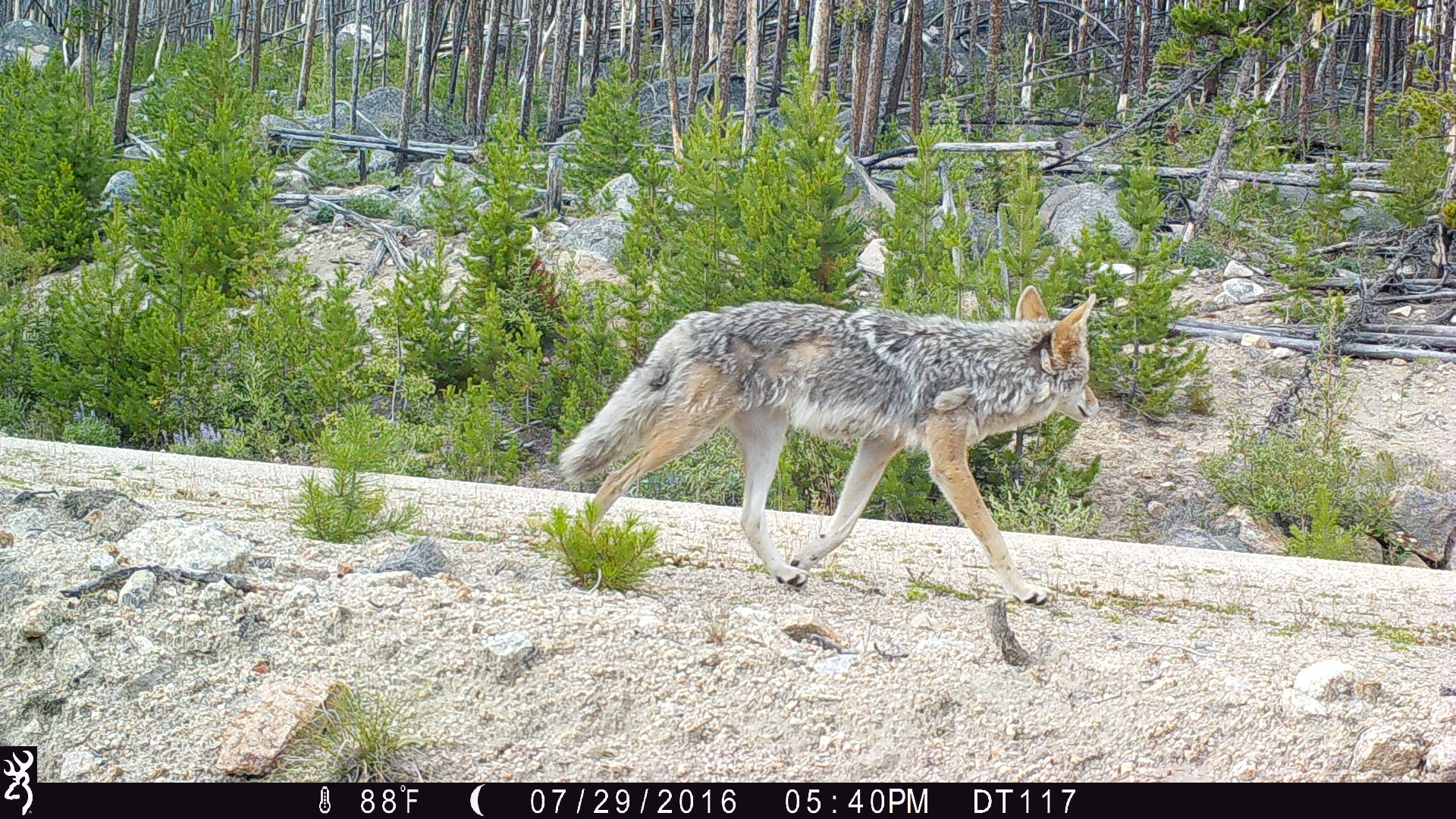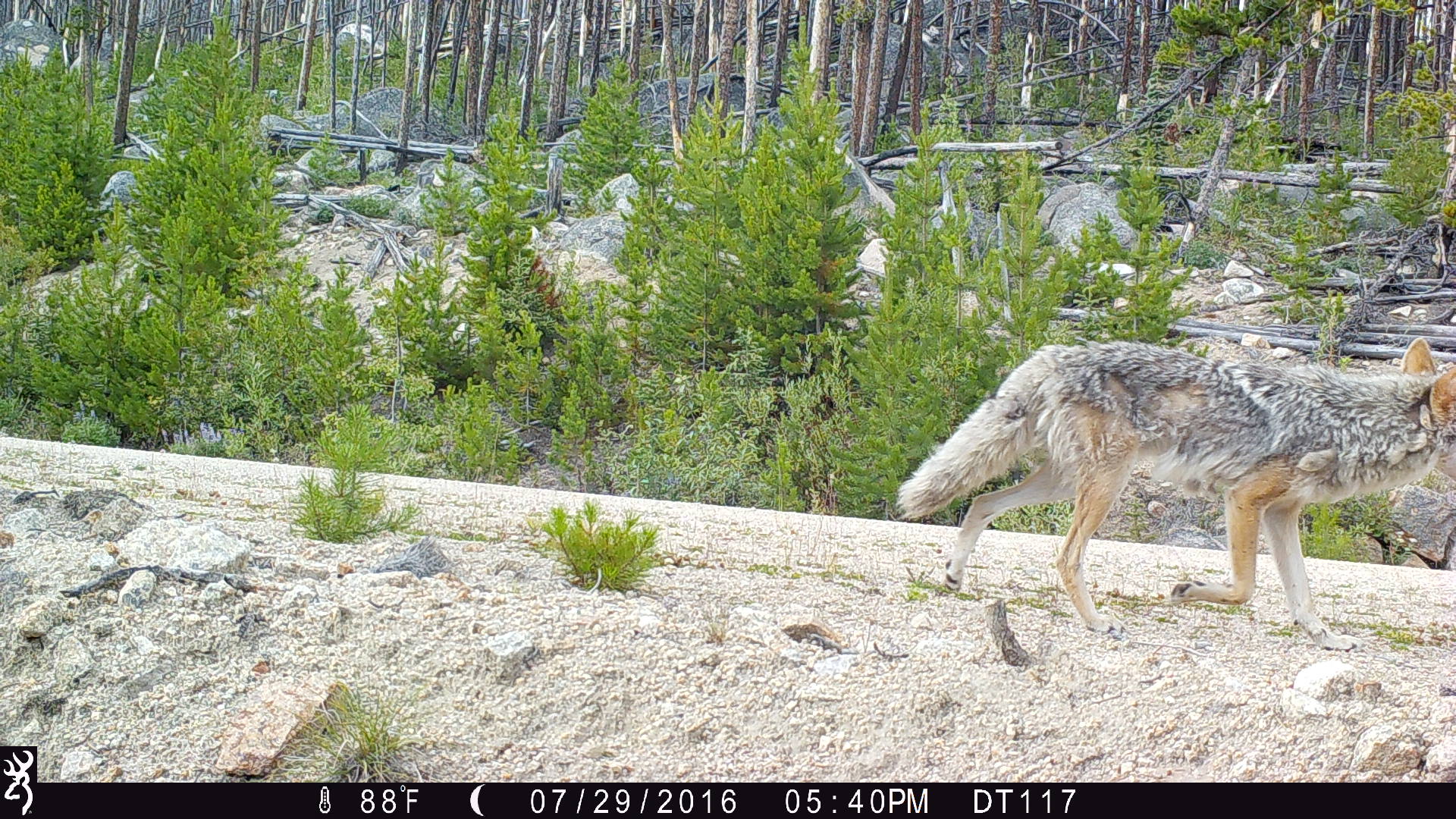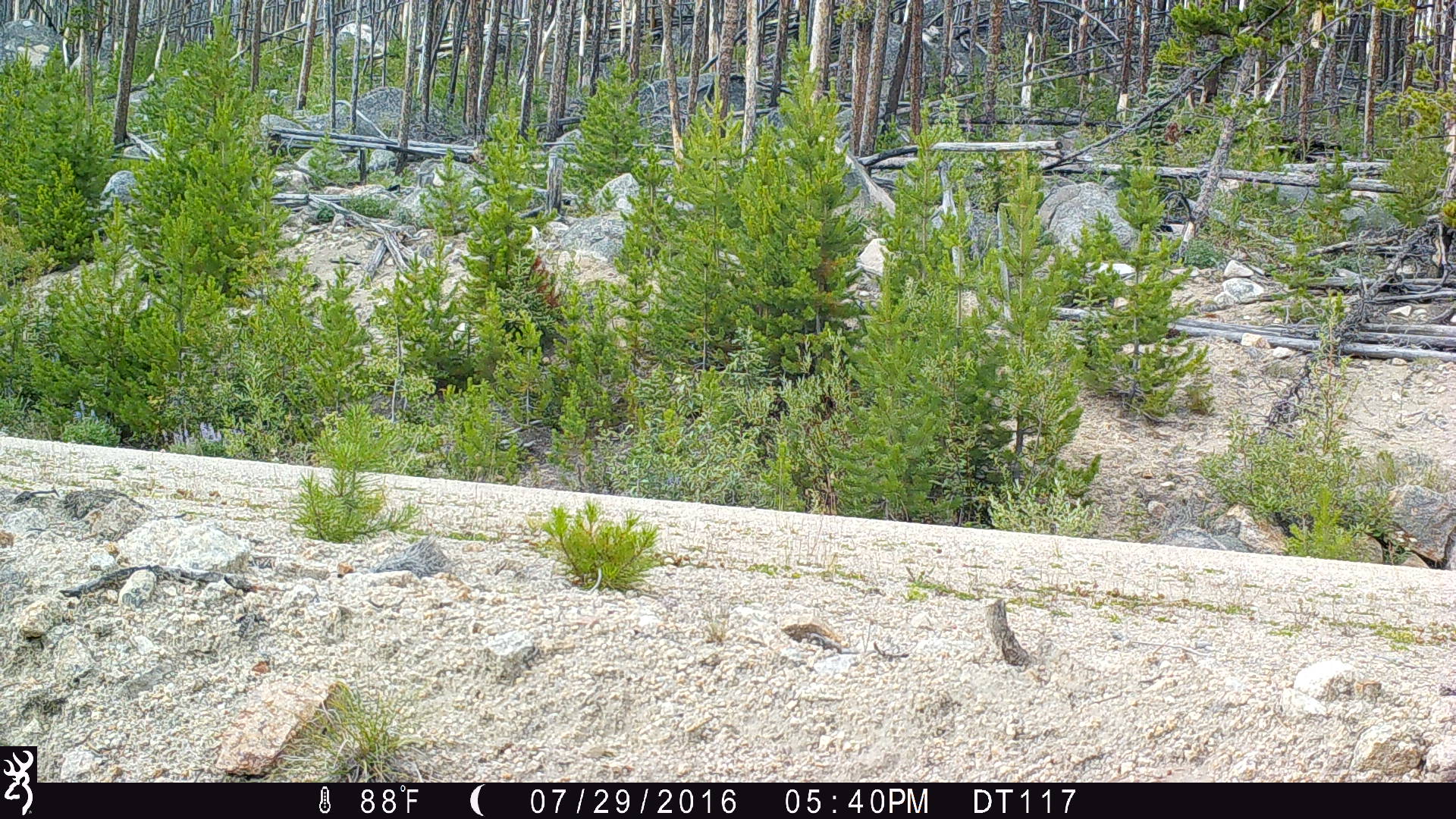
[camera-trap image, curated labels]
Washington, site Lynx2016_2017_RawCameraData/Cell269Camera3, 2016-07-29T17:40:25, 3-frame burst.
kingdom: Animalia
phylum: Chordata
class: Mammalia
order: Carnivora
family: Canidae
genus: Canis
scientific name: Canis latrans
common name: coyote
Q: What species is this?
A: Canis latrans (coyote).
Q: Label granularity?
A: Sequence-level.